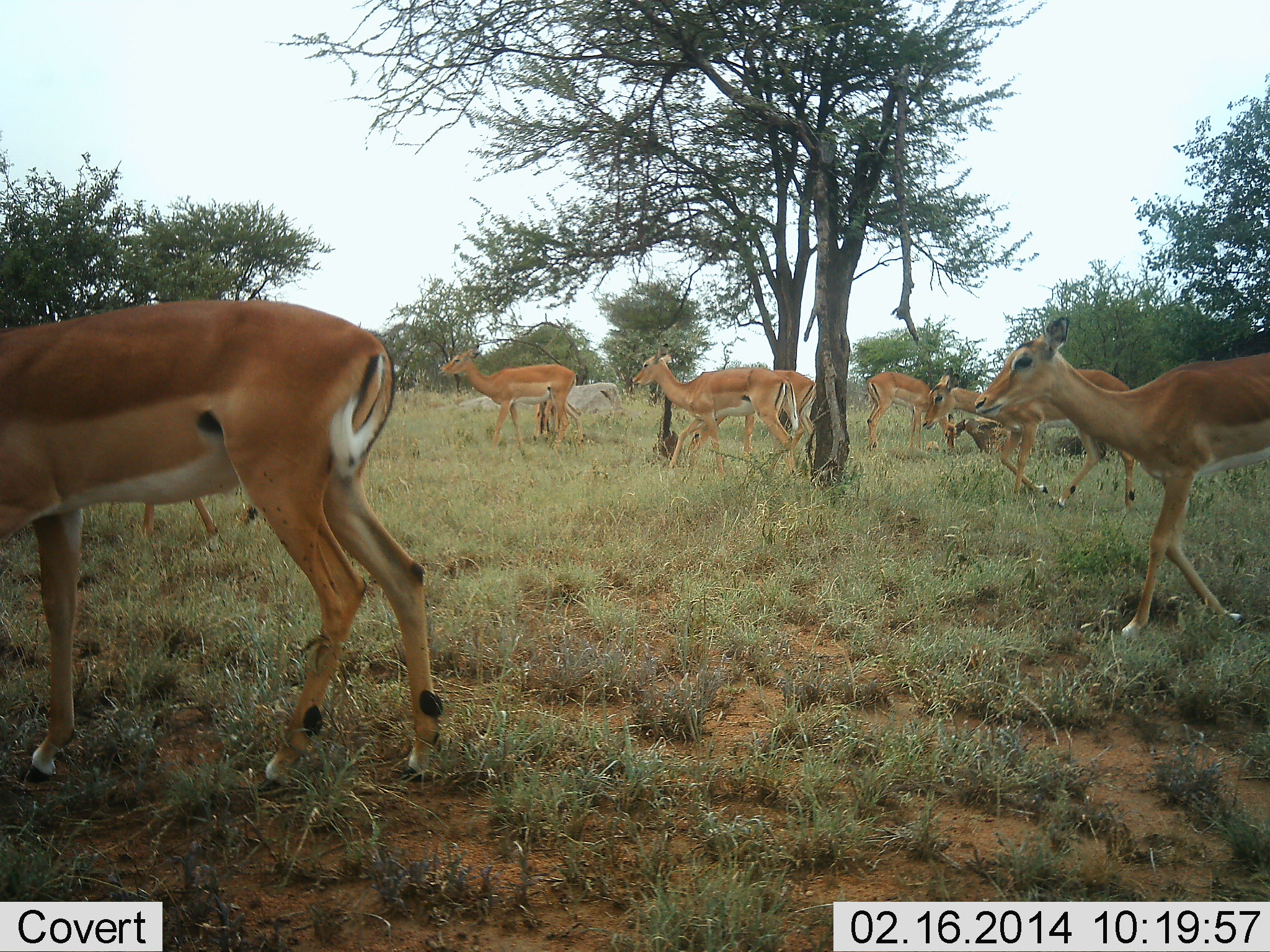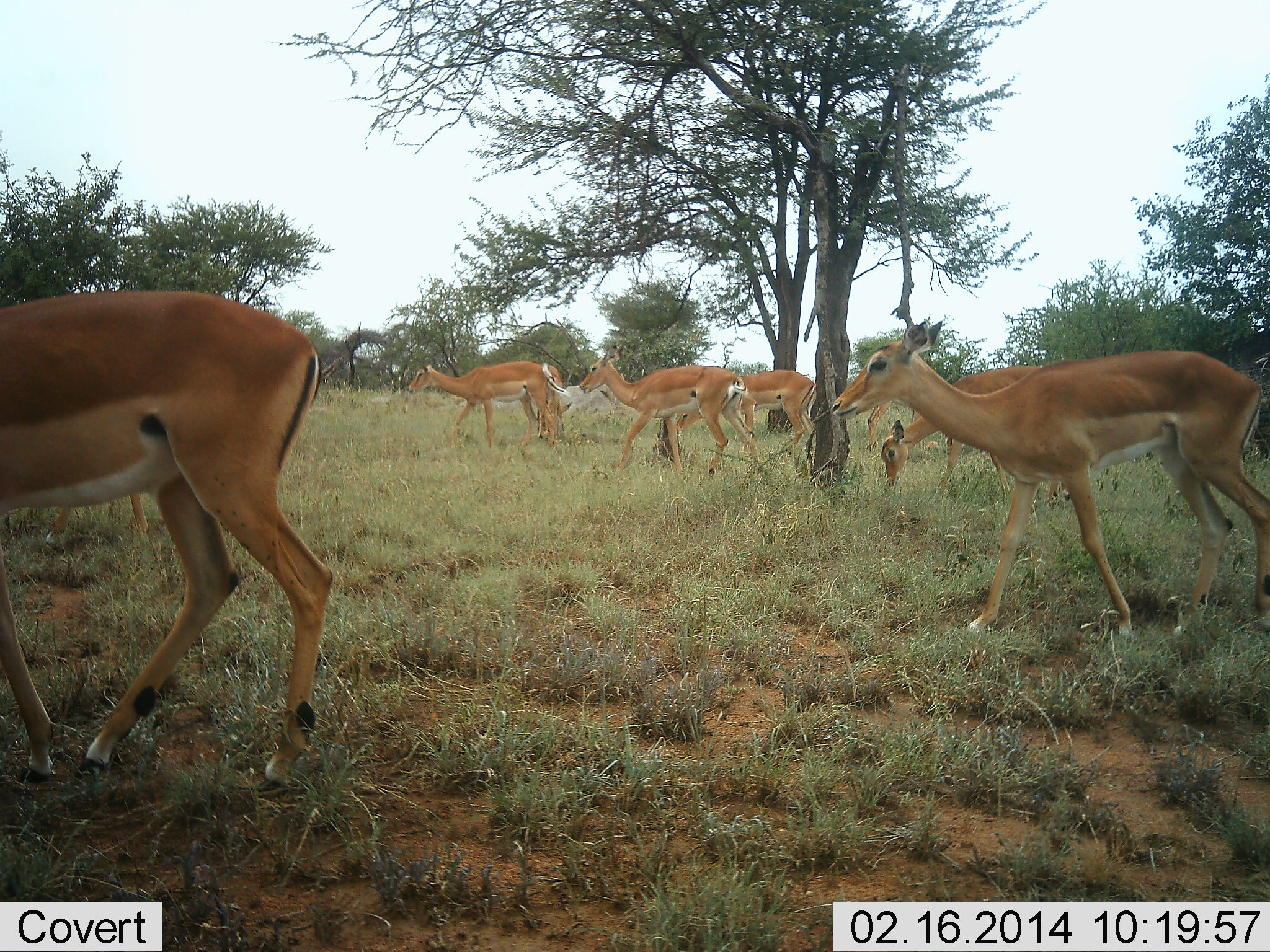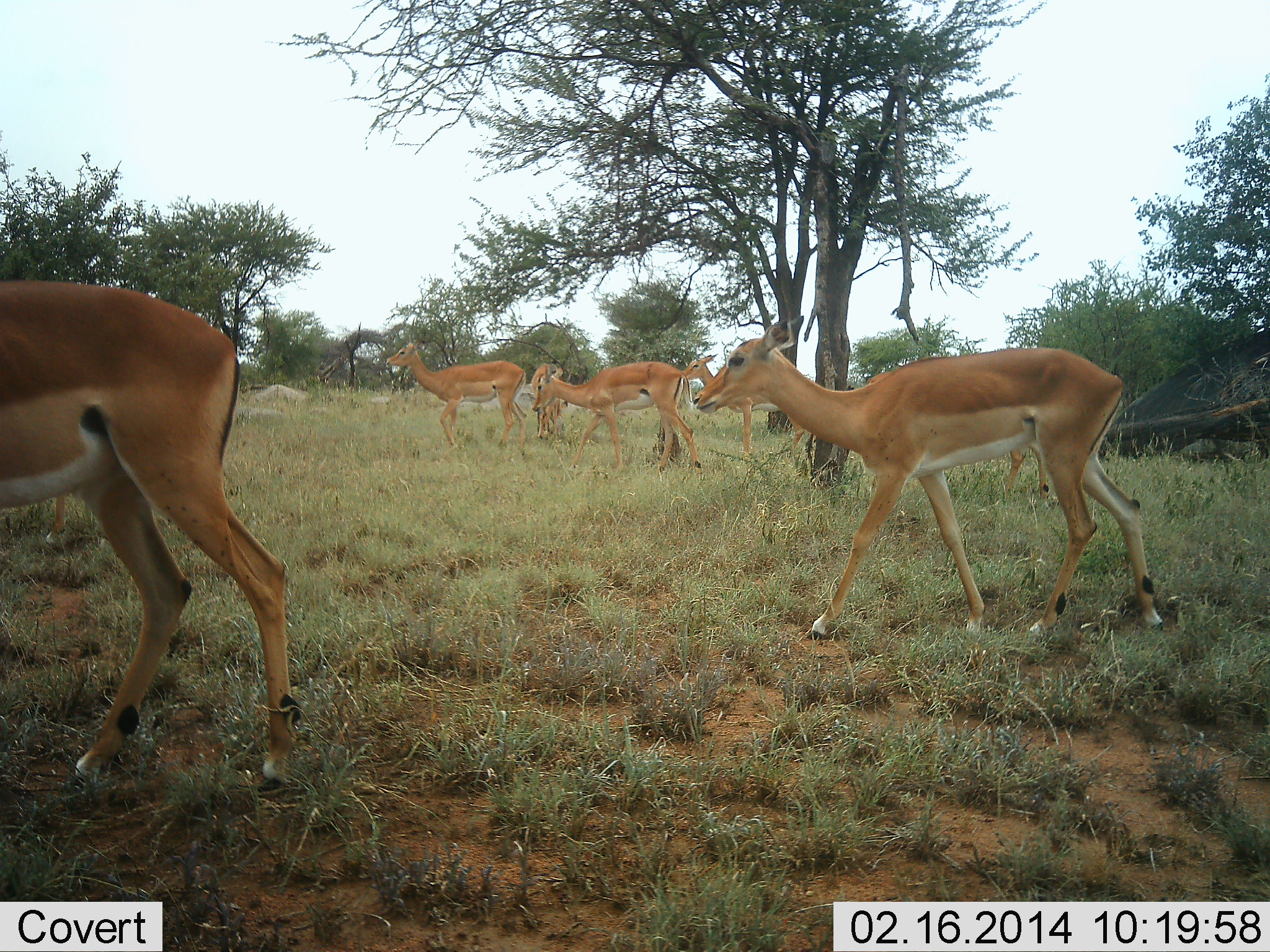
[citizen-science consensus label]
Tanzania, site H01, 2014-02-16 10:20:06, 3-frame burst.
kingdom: Animalia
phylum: Chordata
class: Mammalia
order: Artiodactyla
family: Bovidae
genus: Aepyceros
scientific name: Aepyceros melampus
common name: impala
Impala (Aepyceros melampus), count 8. Behavior (volunteer vote fractions): standing 20%, resting 0%, moving 90%, interacting 0%. Young present (vote fraction): 0%. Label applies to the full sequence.